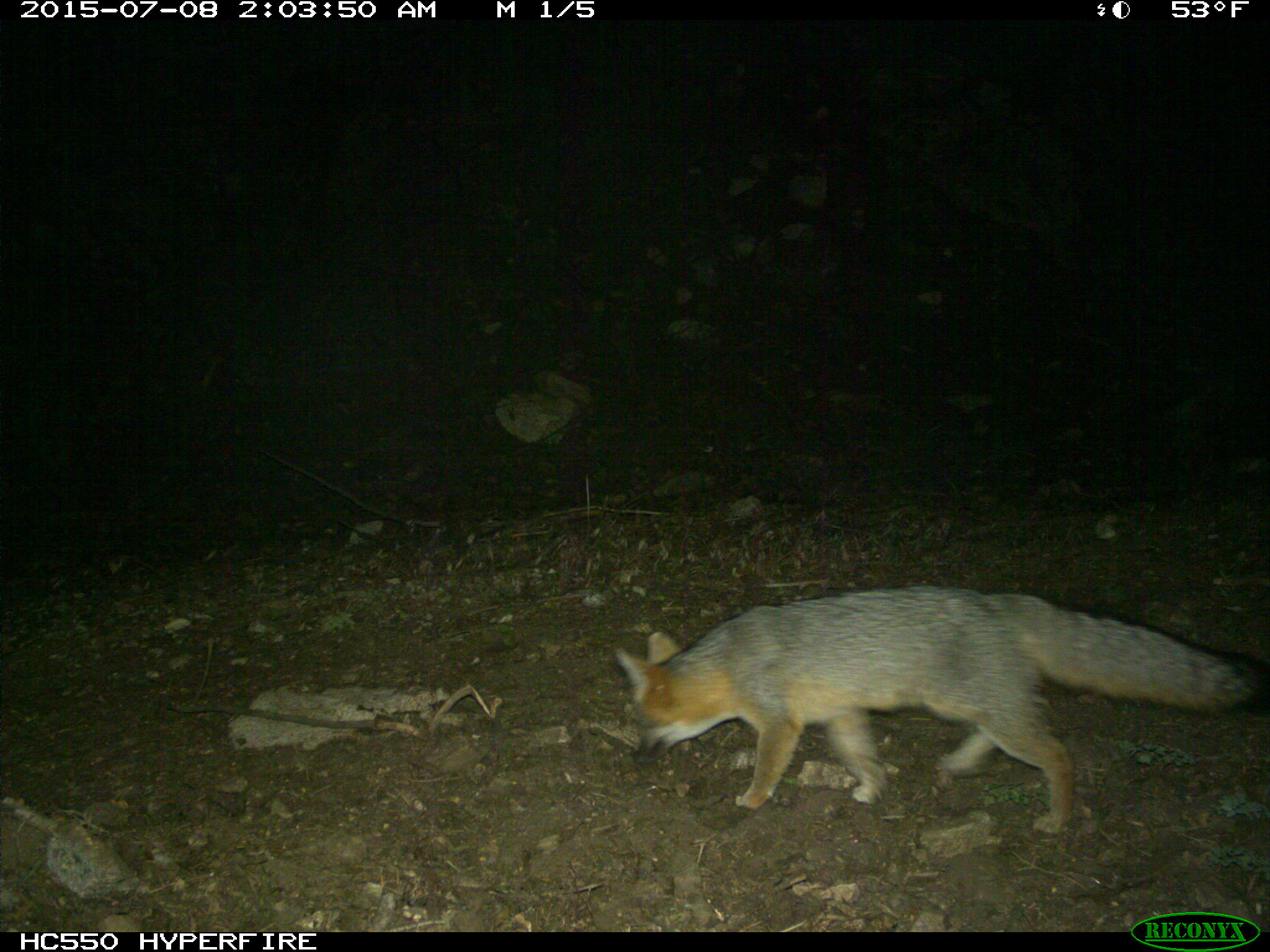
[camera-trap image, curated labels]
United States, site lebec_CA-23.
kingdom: Animalia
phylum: Chordata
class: Mammalia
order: Carnivora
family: Canidae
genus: Urocyon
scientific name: Urocyon cinereoargenteus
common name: gray fox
Urocyon cinereoargenteus (gray fox).